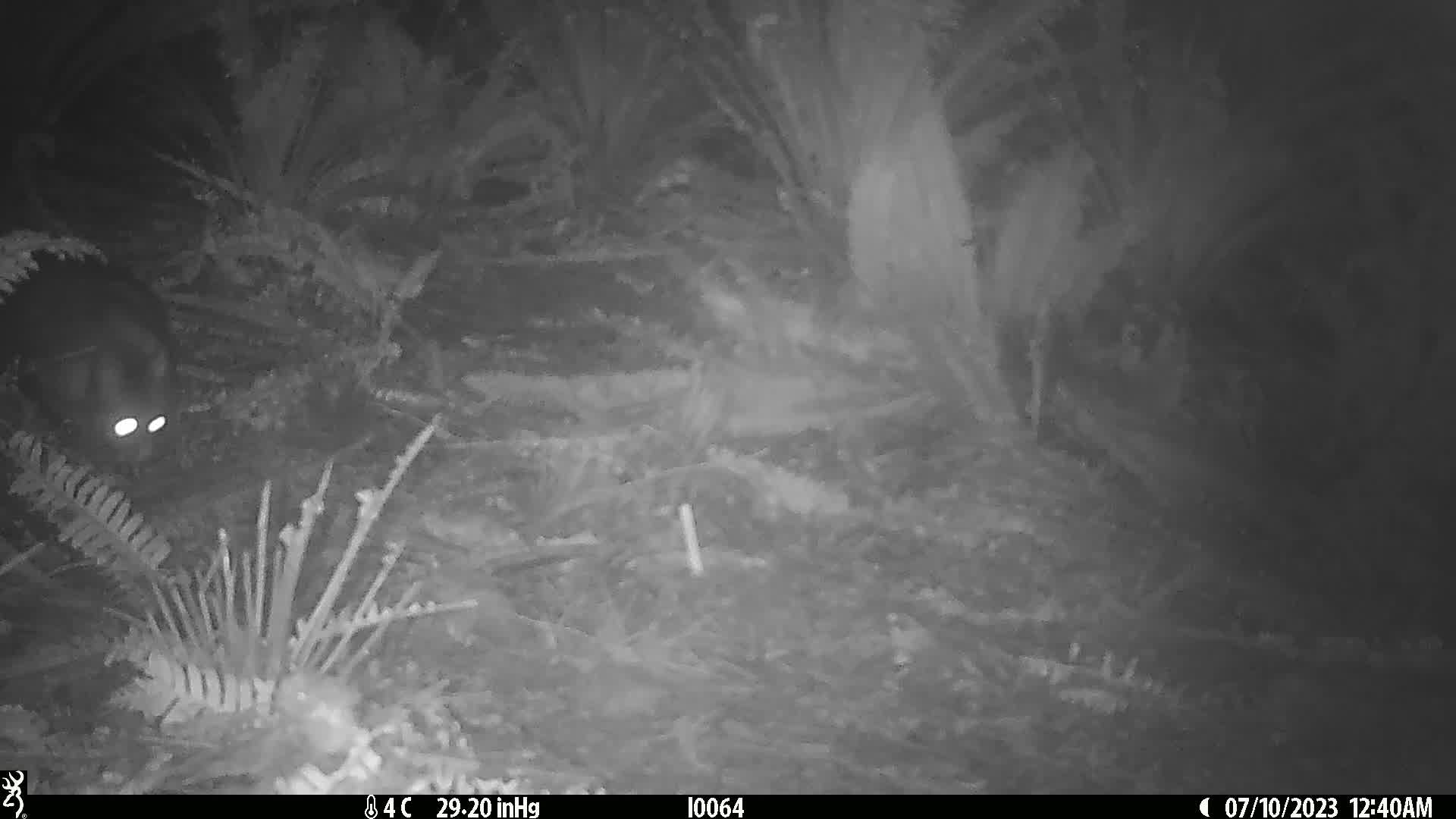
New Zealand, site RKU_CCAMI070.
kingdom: Animalia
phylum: Chordata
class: Mammalia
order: Diprotodontia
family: Phalangeridae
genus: Trichosurus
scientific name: Trichosurus vulpecula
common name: common brushtail possum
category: possum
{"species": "possum (common brushtail possum) (Trichosurus vulpecula)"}